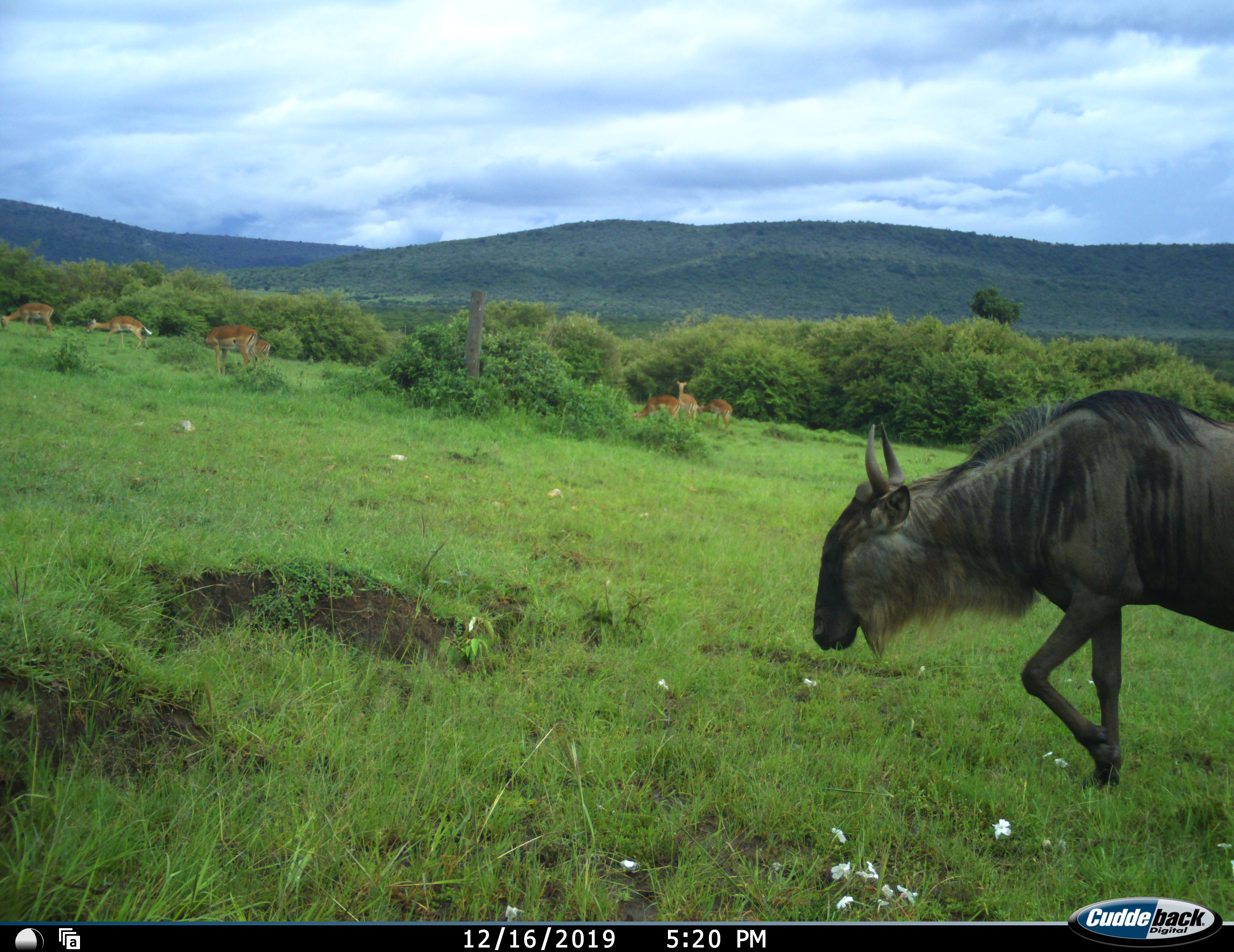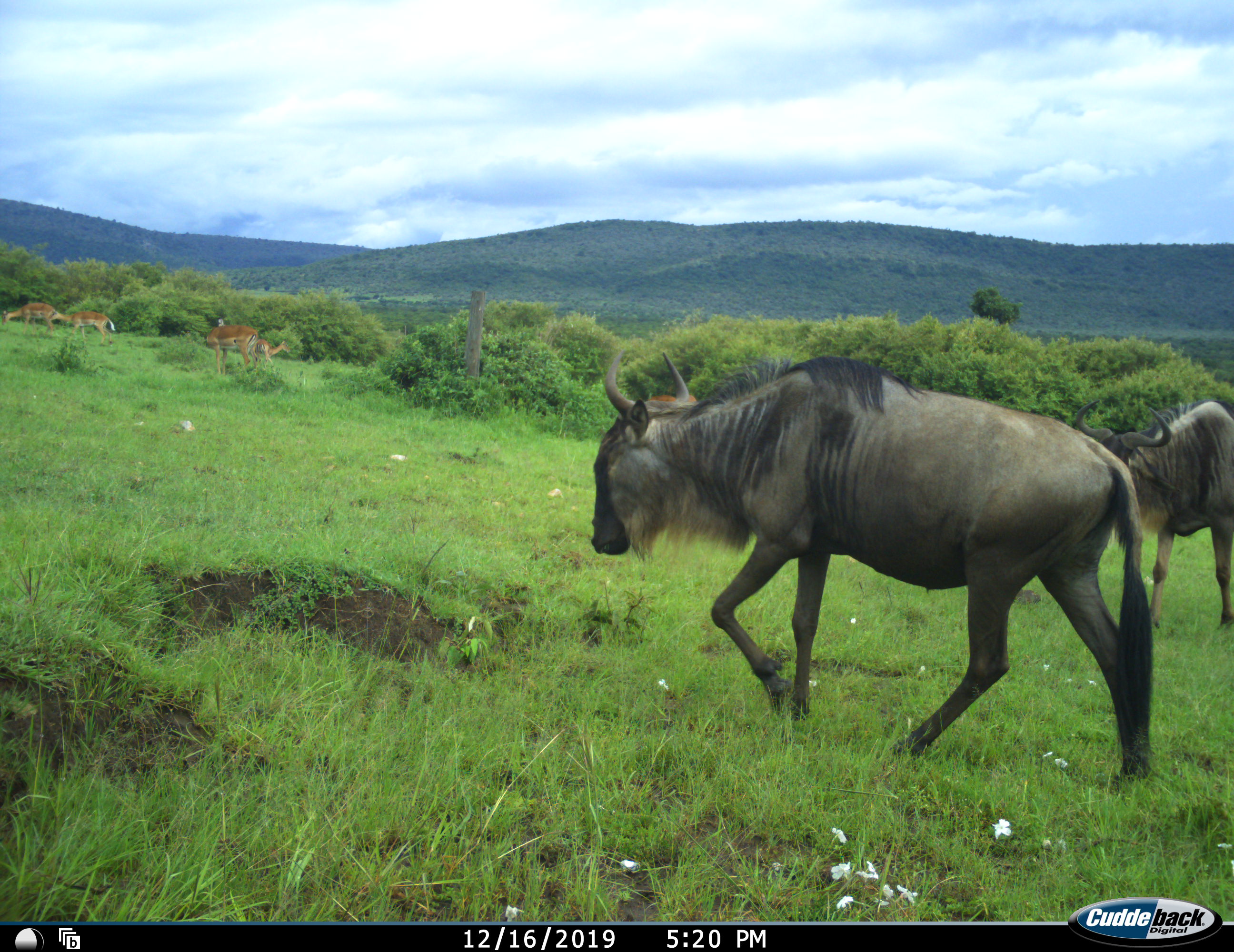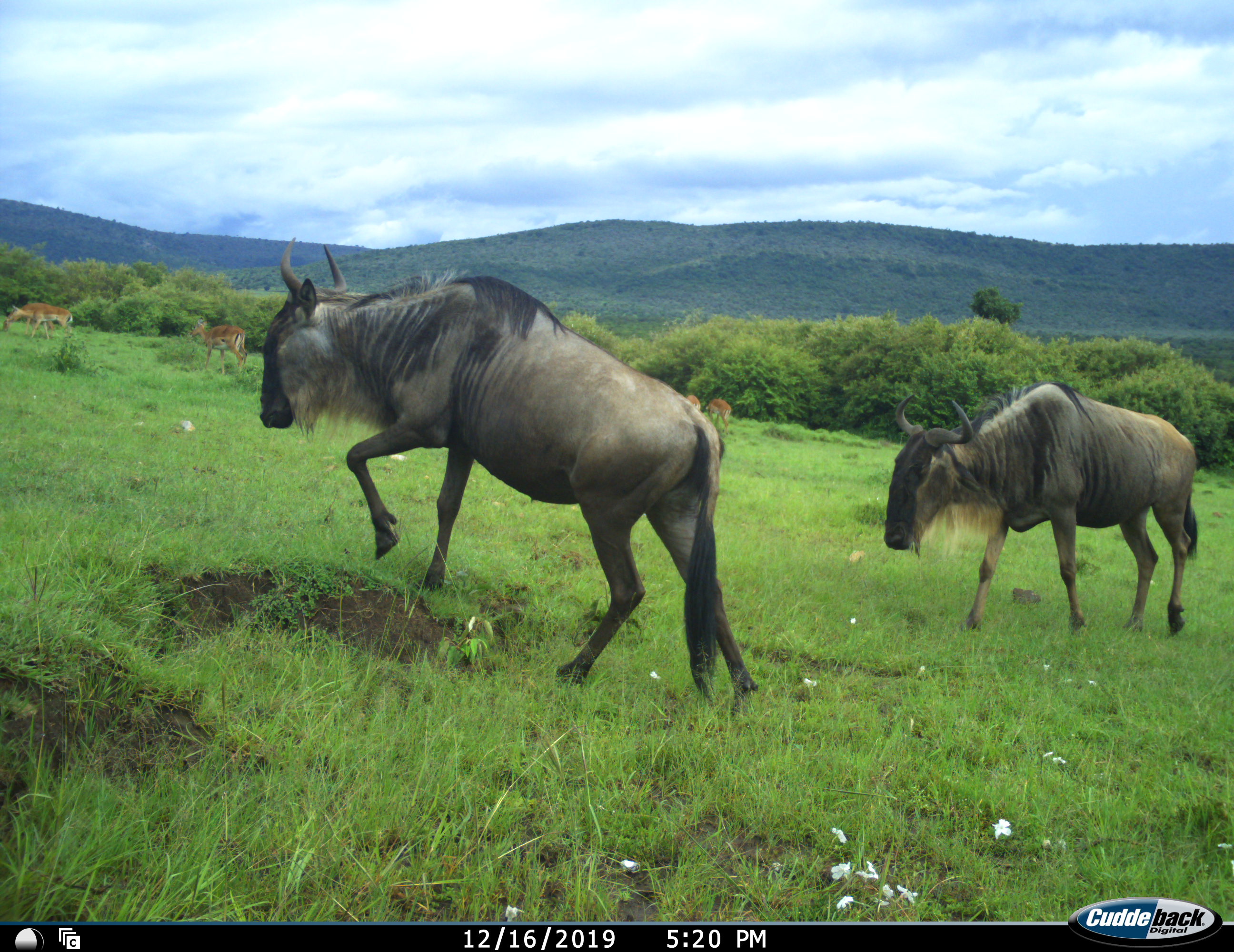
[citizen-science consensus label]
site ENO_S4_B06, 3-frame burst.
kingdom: Animalia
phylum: Chordata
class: Mammalia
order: Artiodactyla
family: Bovidae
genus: Aepyceros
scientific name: Aepyceros melampus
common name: impala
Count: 7.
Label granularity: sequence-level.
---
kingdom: Animalia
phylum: Chordata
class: Mammalia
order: Artiodactyla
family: Bovidae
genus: Connochaetes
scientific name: Connochaetes taurinus taurinus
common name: blue wildebeest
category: wildebeestblue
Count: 2.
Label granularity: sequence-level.